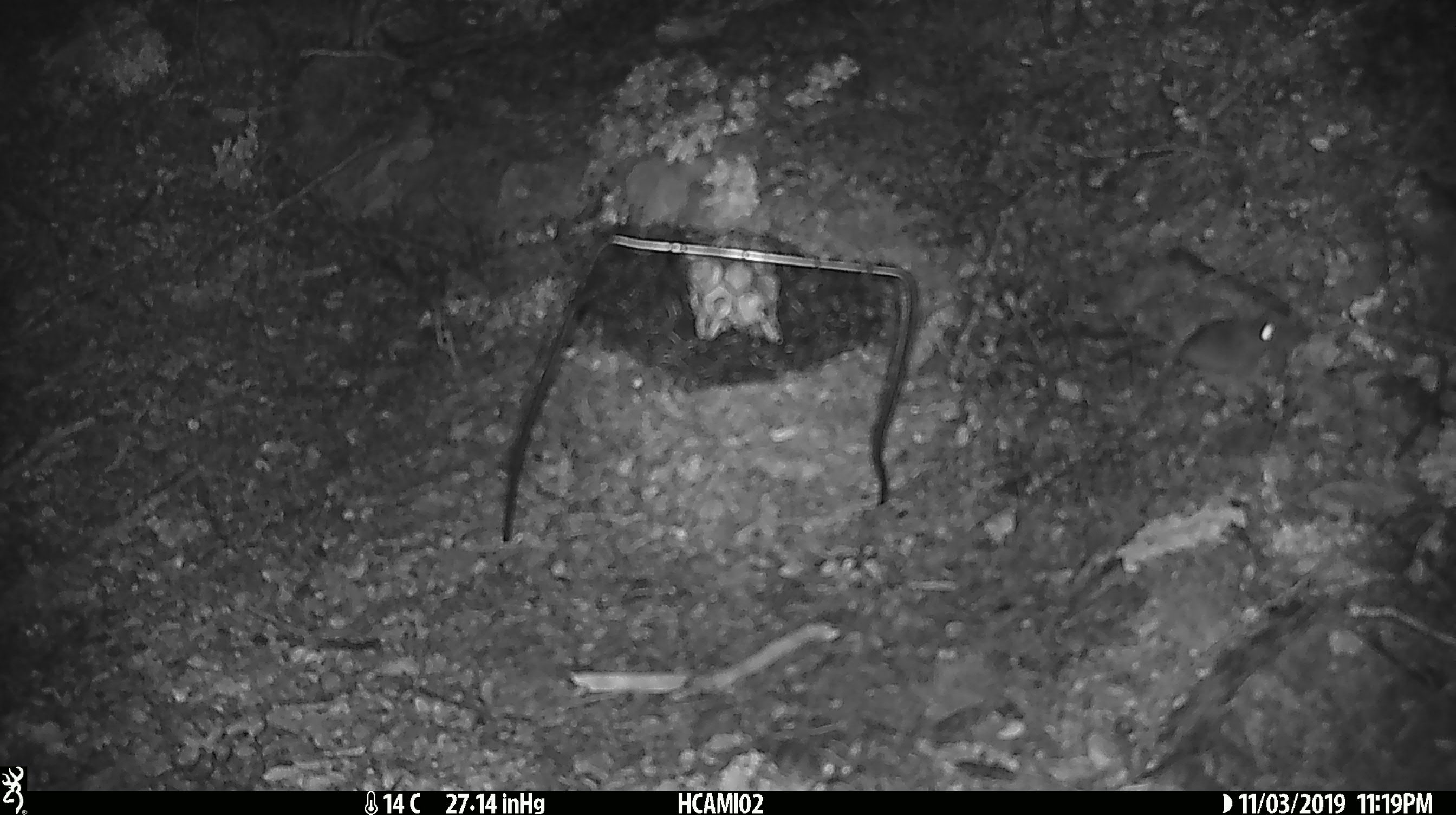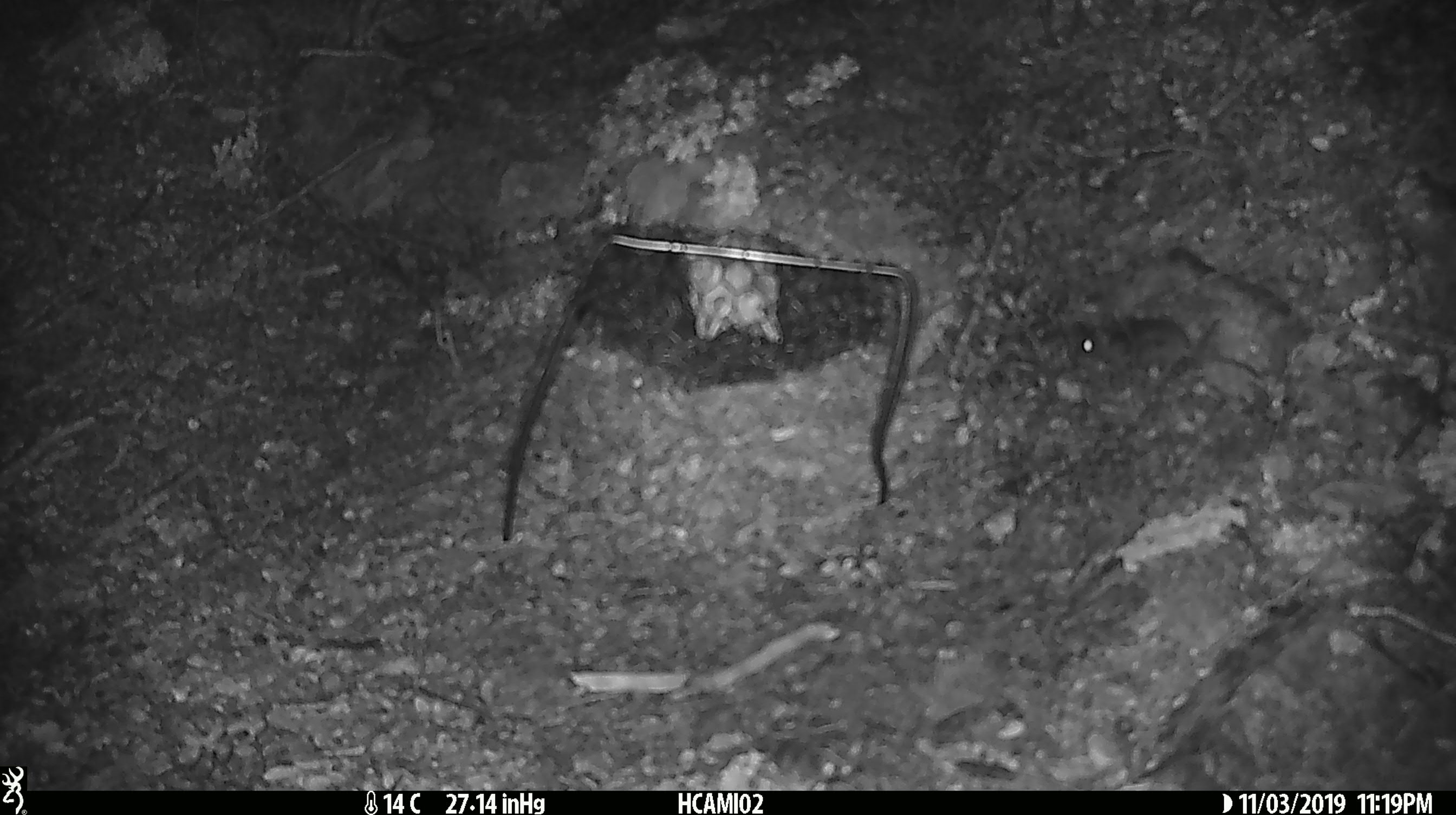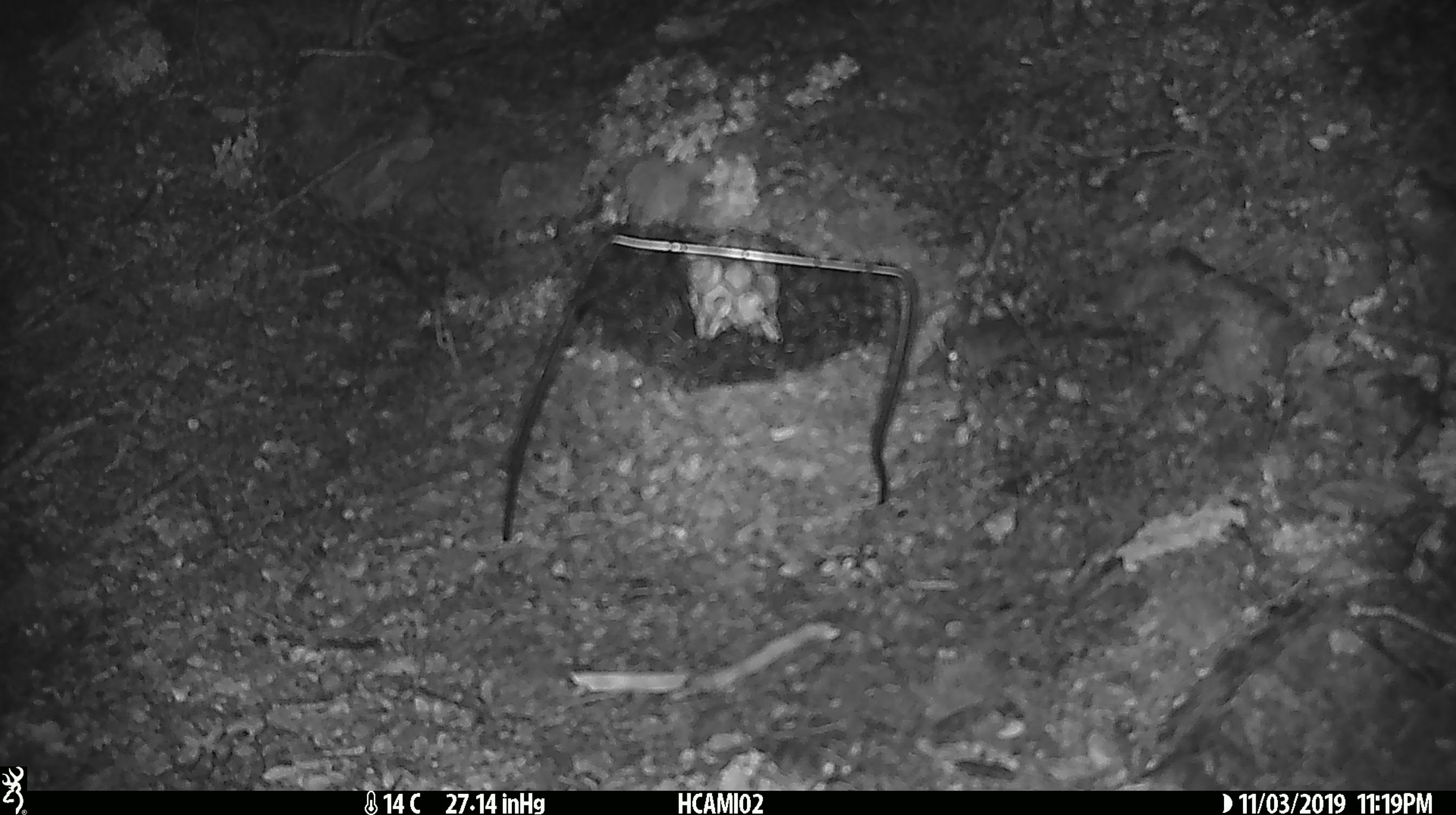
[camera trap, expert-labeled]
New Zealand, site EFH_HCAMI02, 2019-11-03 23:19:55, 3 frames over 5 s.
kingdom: Animalia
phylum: Chordata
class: Mammalia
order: Rodentia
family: Muridae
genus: Mus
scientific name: Mus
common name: mouse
Mouse (Mus).